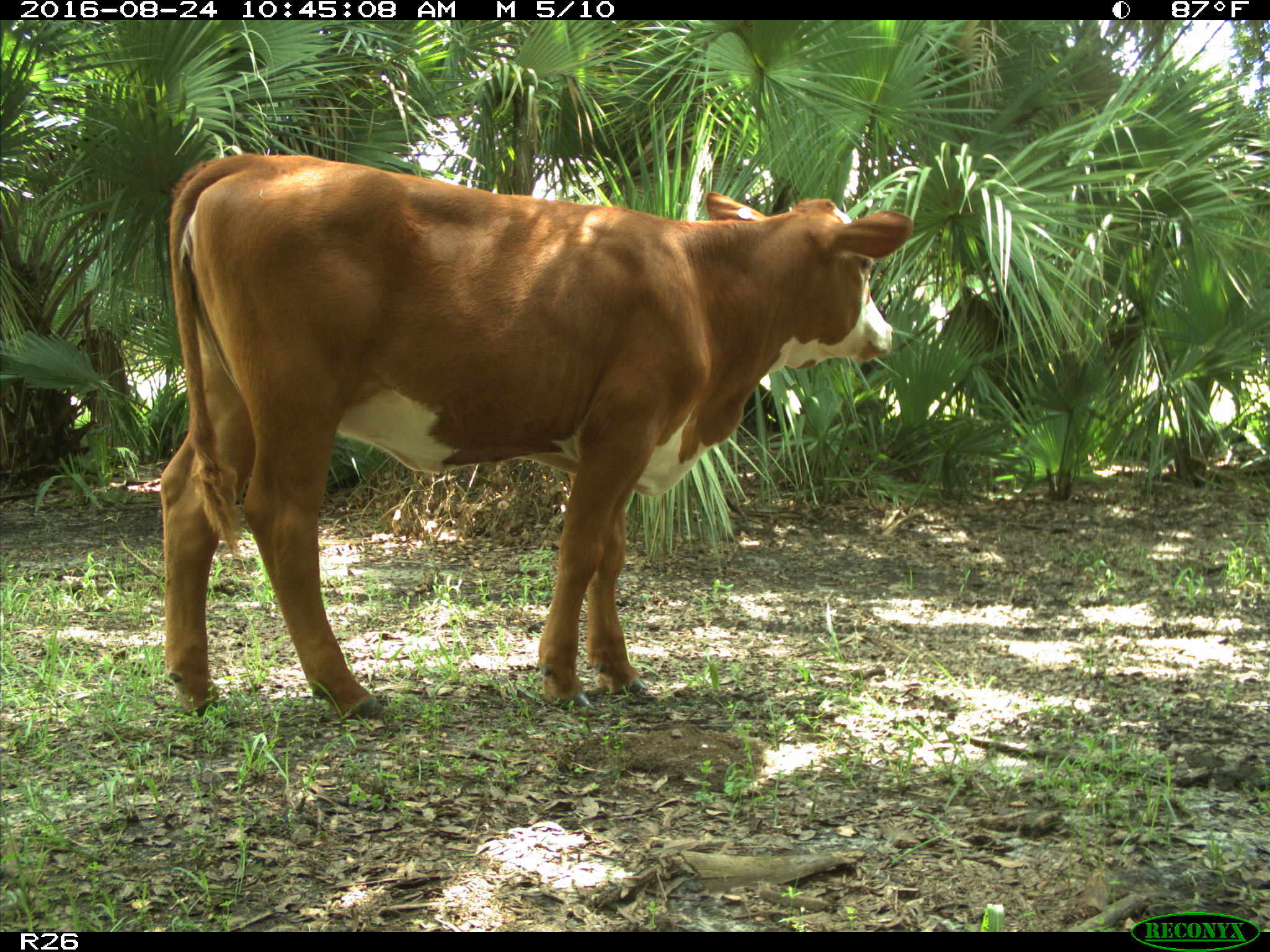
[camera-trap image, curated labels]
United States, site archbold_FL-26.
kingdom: Animalia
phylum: Chordata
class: Mammalia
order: Artiodactyla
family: Bovidae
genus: Bos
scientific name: Bos taurus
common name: domestic cow